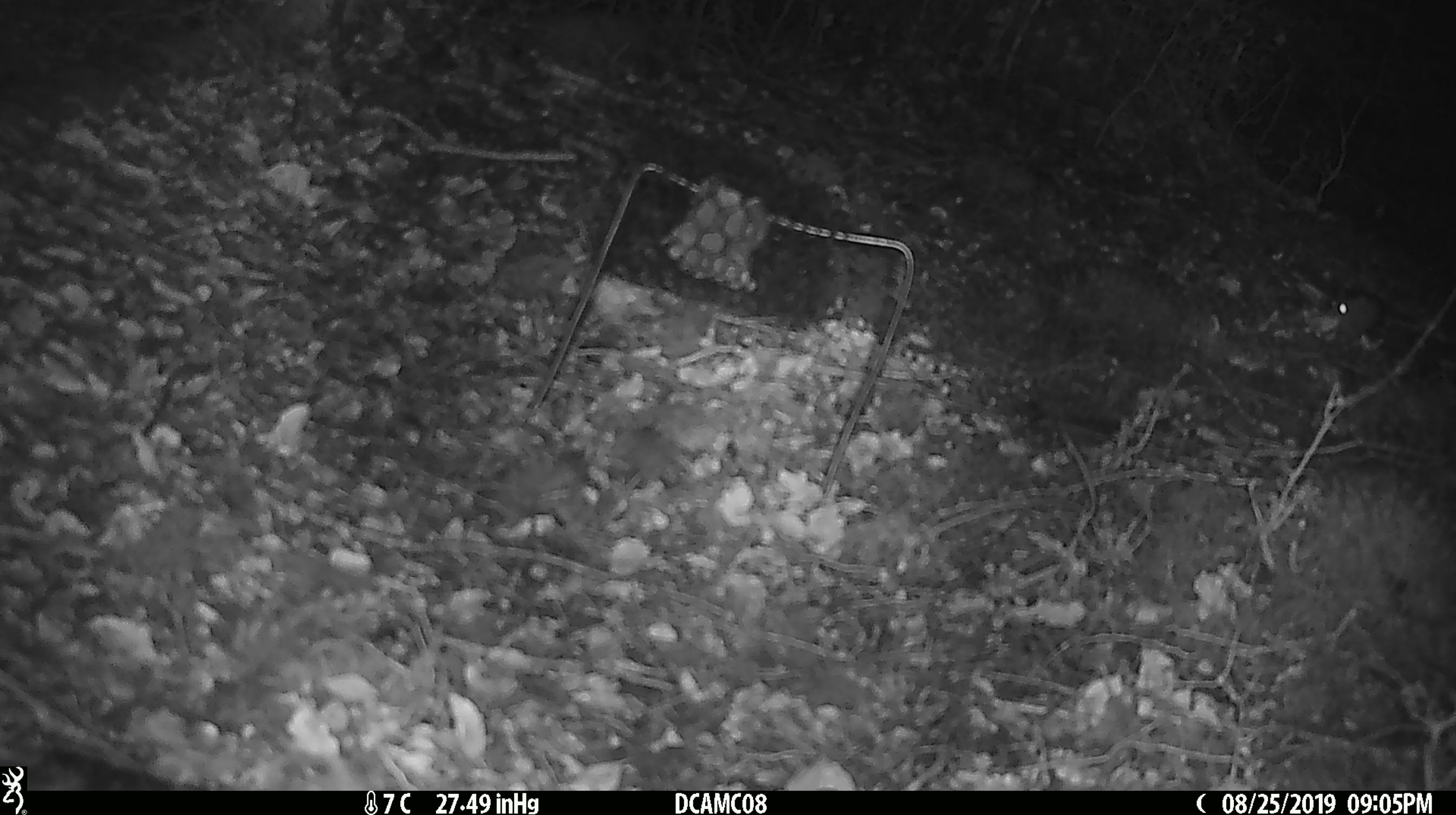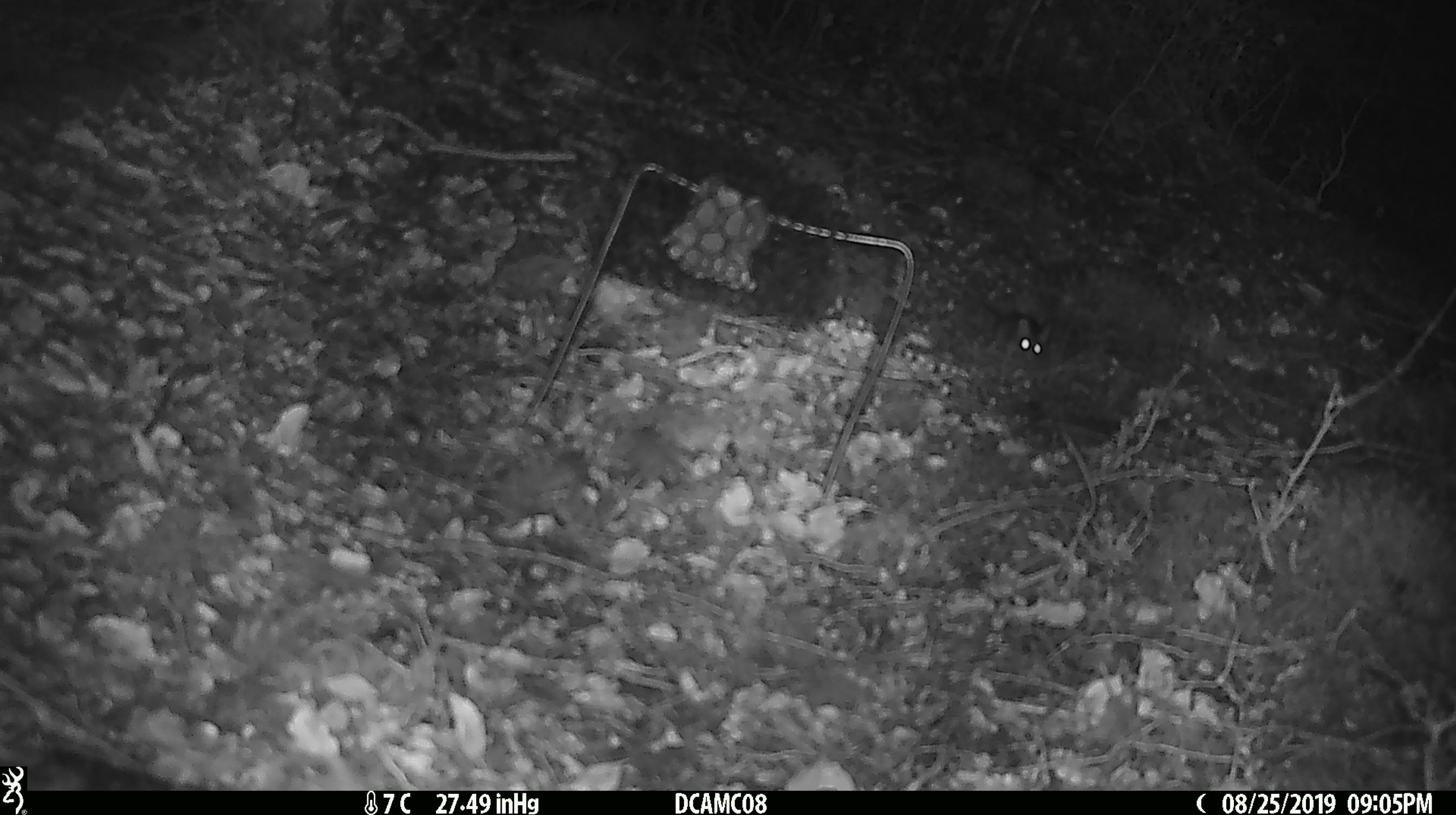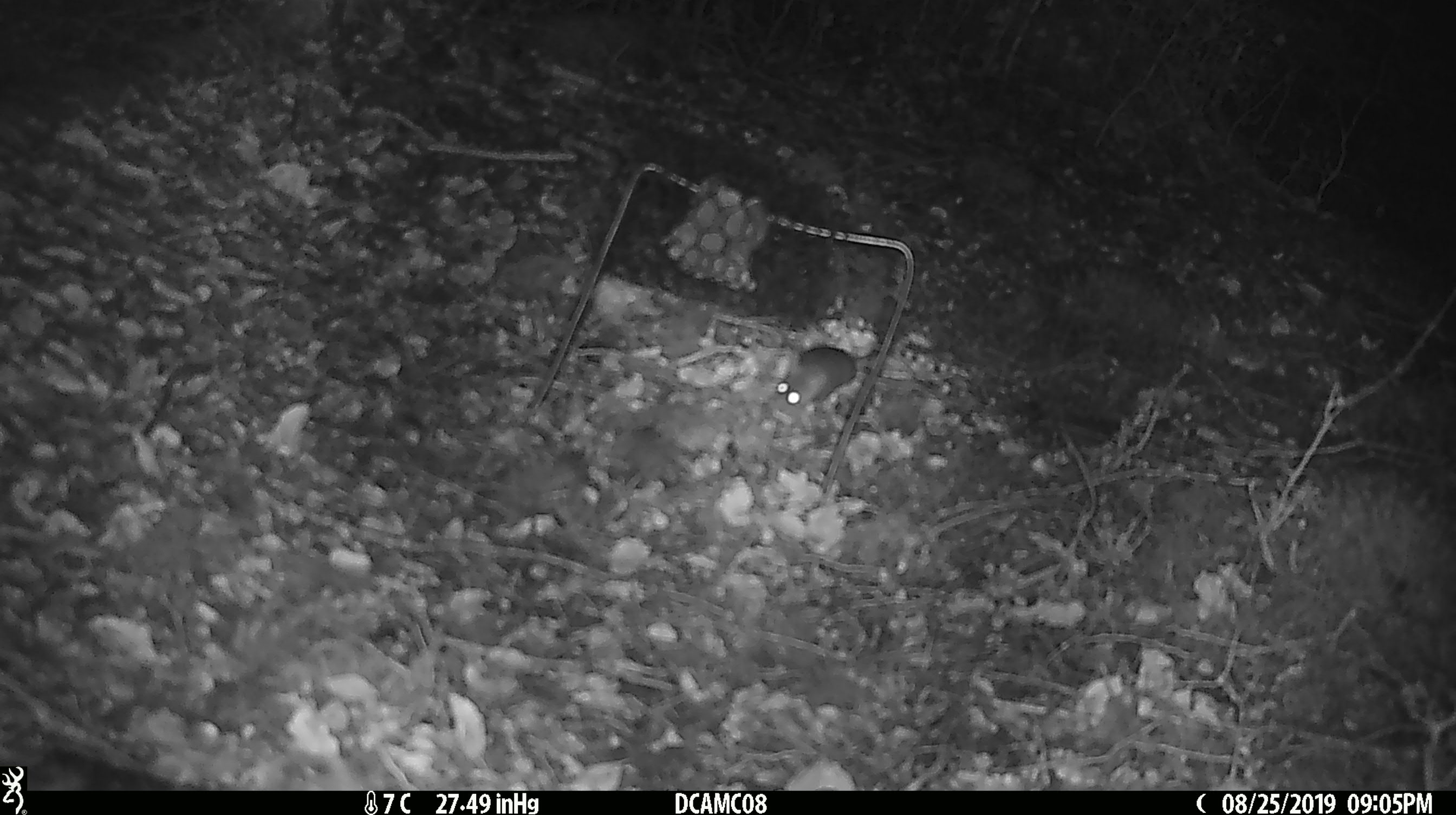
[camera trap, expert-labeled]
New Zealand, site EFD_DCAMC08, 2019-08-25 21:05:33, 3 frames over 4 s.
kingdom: Animalia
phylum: Chordata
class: Mammalia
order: Rodentia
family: Muridae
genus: Mus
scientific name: Mus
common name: mouse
Mouse (Mus).